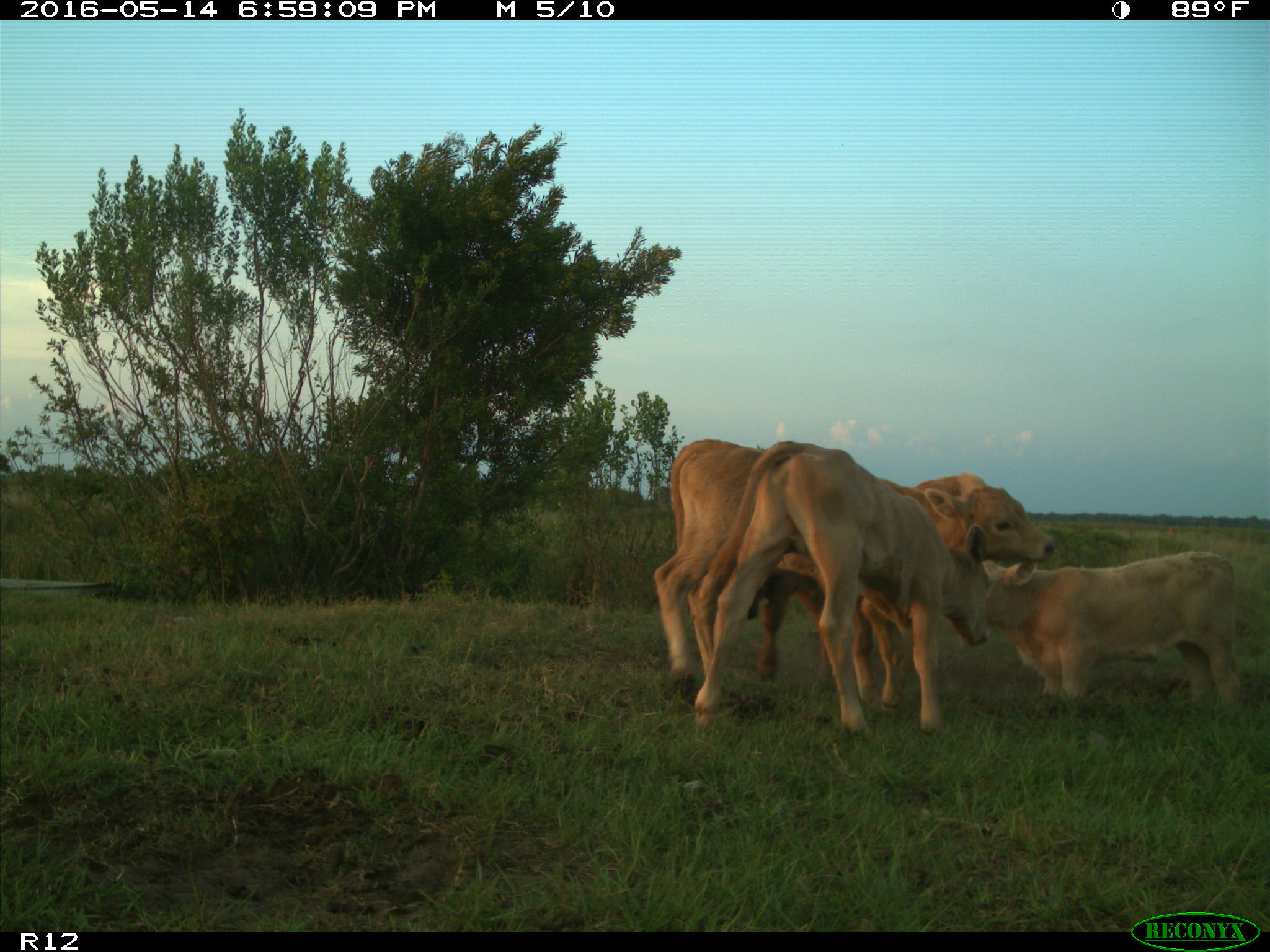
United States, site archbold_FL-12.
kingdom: Animalia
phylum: Chordata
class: Mammalia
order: Artiodactyla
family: Bovidae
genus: Bos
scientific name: Bos taurus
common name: domestic cow